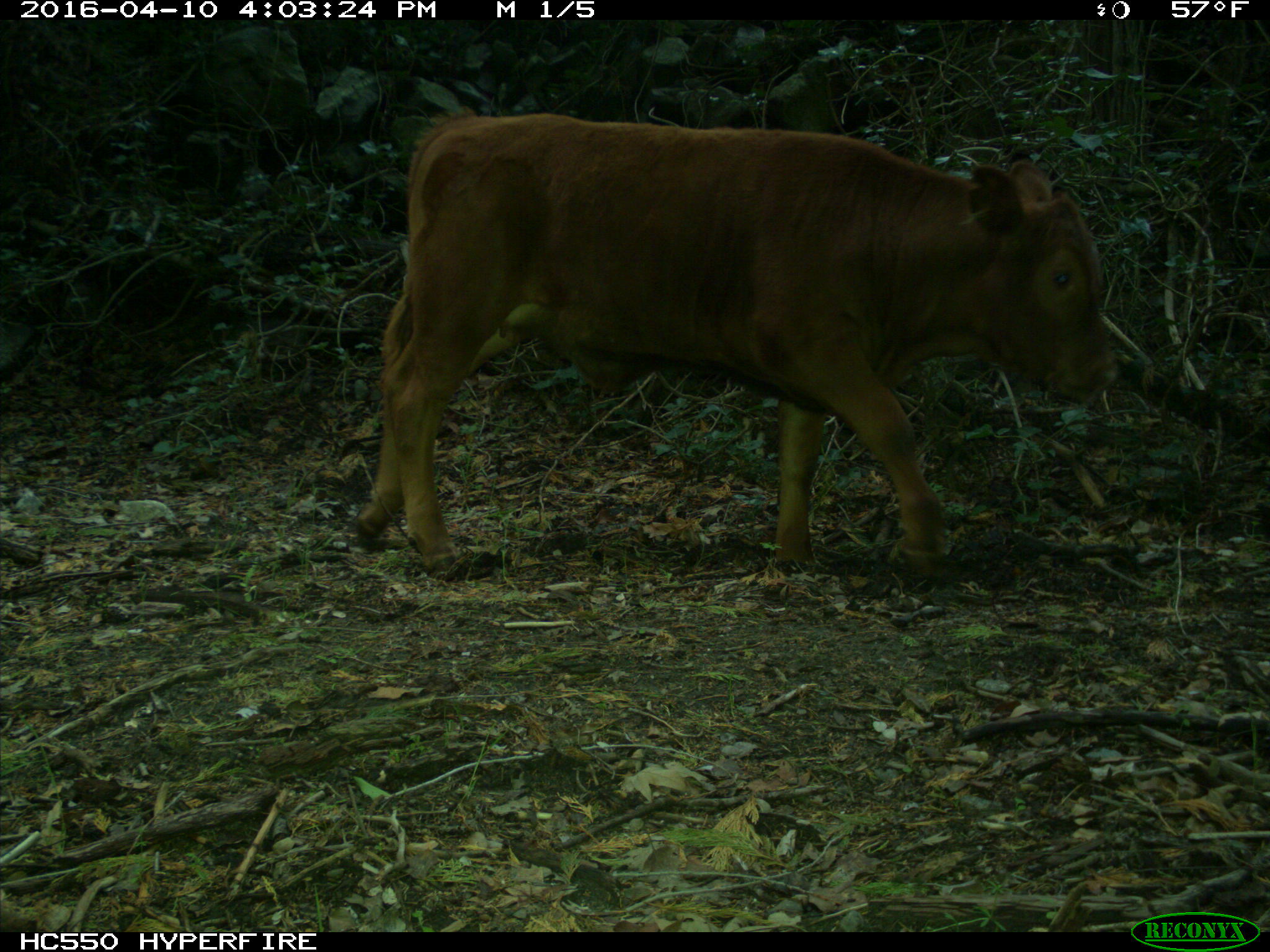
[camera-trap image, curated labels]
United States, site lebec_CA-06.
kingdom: Animalia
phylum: Chordata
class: Mammalia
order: Artiodactyla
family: Bovidae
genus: Bos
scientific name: Bos taurus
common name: domestic cow